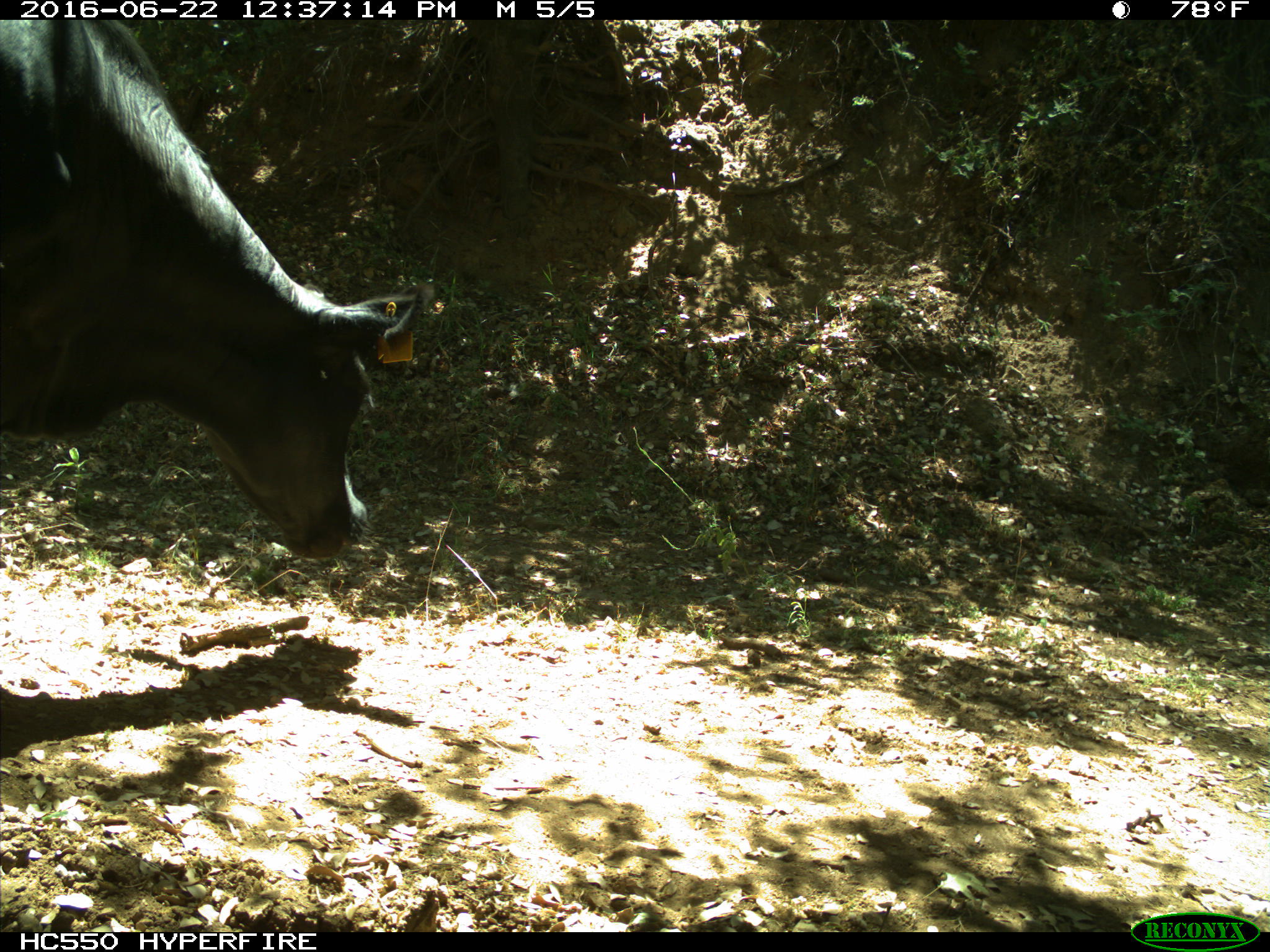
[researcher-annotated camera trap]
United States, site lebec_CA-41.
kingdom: Animalia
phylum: Chordata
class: Mammalia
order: Artiodactyla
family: Bovidae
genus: Bos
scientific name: Bos taurus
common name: domestic cow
Bos taurus (domestic cow).